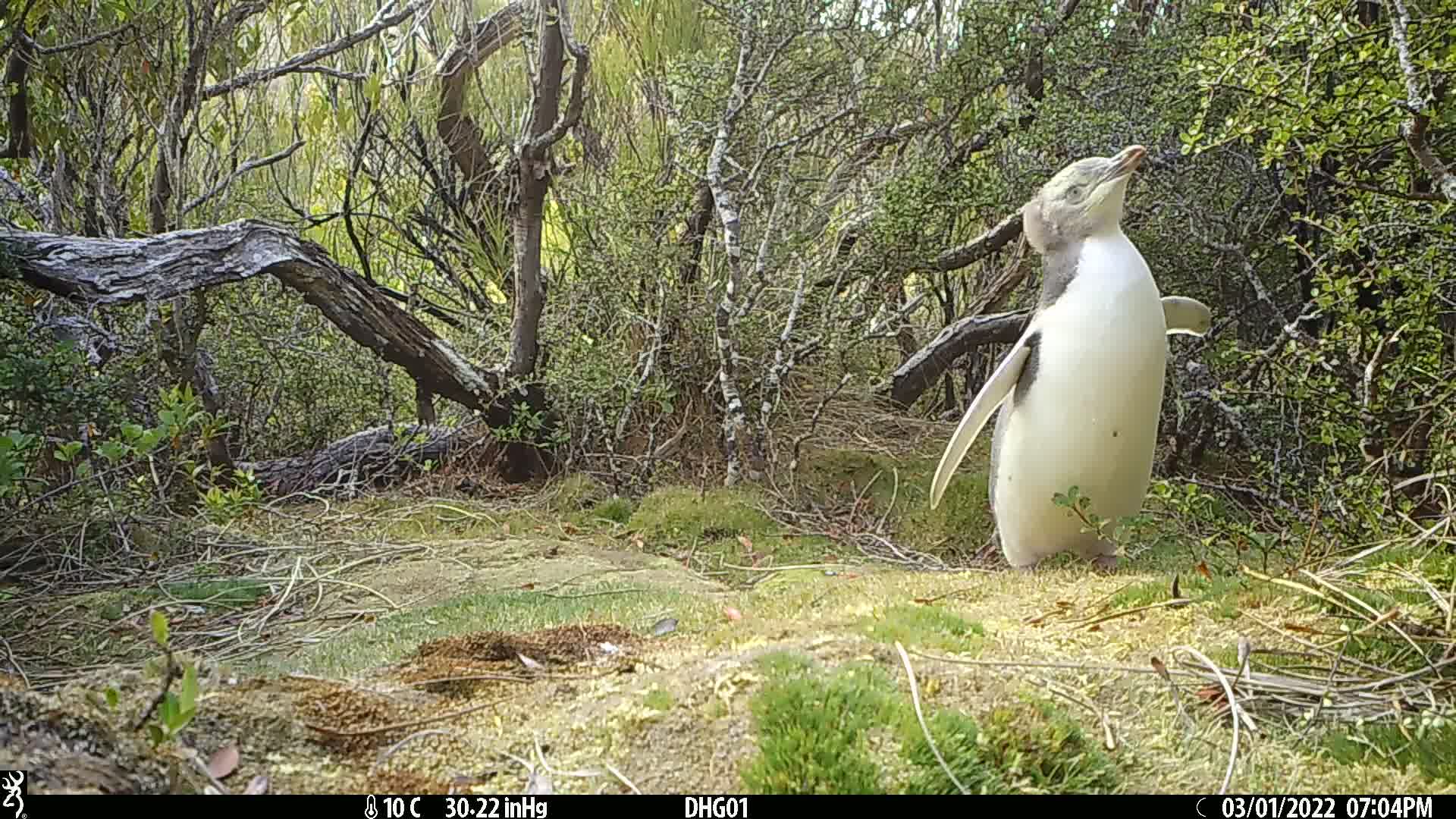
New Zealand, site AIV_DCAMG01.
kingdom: Animalia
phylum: Chordata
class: Aves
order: Sphenisciformes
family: Spheniscidae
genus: Megadyptes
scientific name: Megadyptes antipodes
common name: yellow-eyed penguin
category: yellow eyed penguin